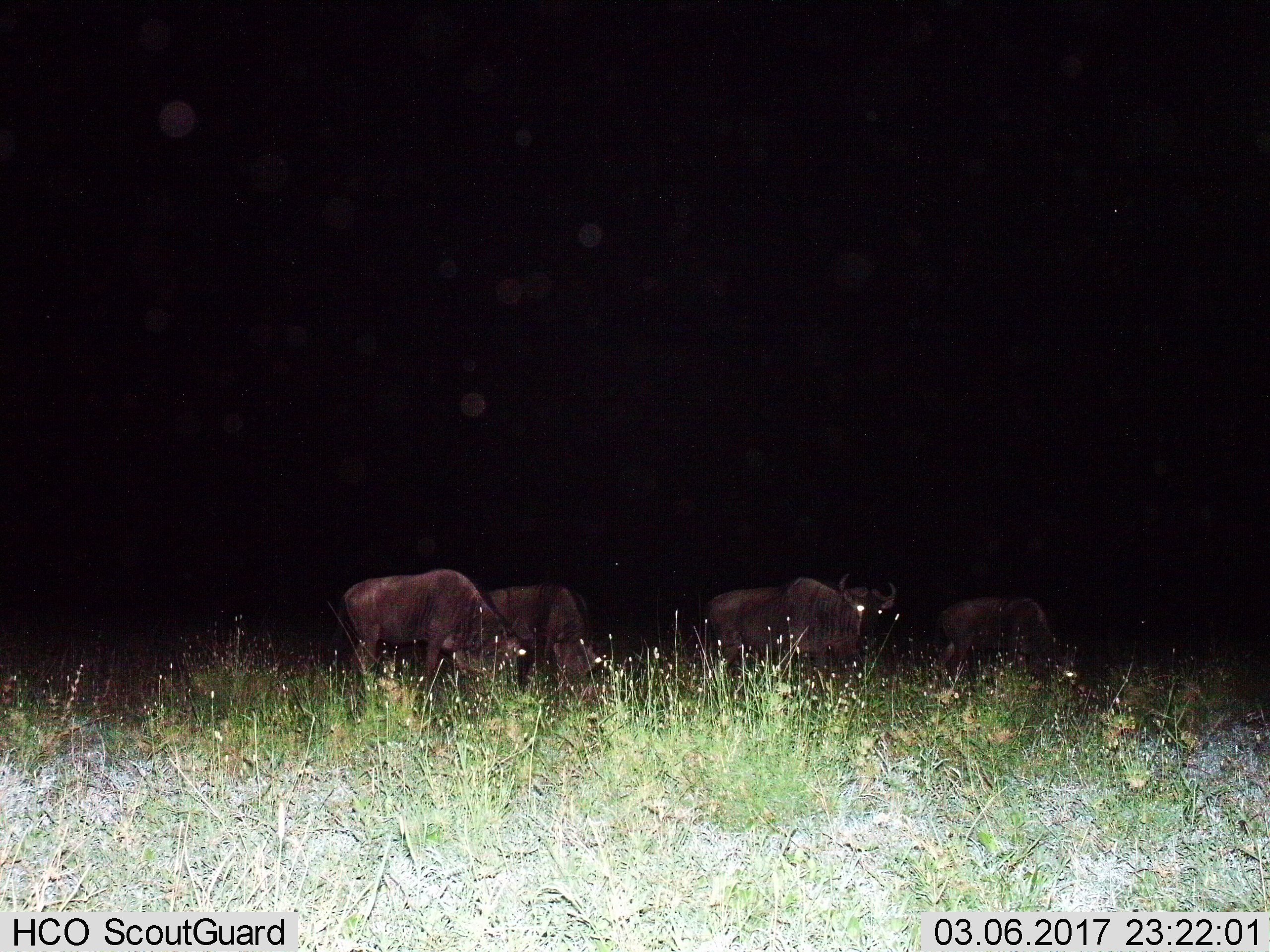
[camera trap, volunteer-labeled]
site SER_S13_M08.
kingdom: Animalia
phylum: Chordata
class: Mammalia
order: Artiodactyla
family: Bovidae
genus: Connochaetes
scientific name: Connochaetes taurinus taurinus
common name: blue wildebeest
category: wildebeestblue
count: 4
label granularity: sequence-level